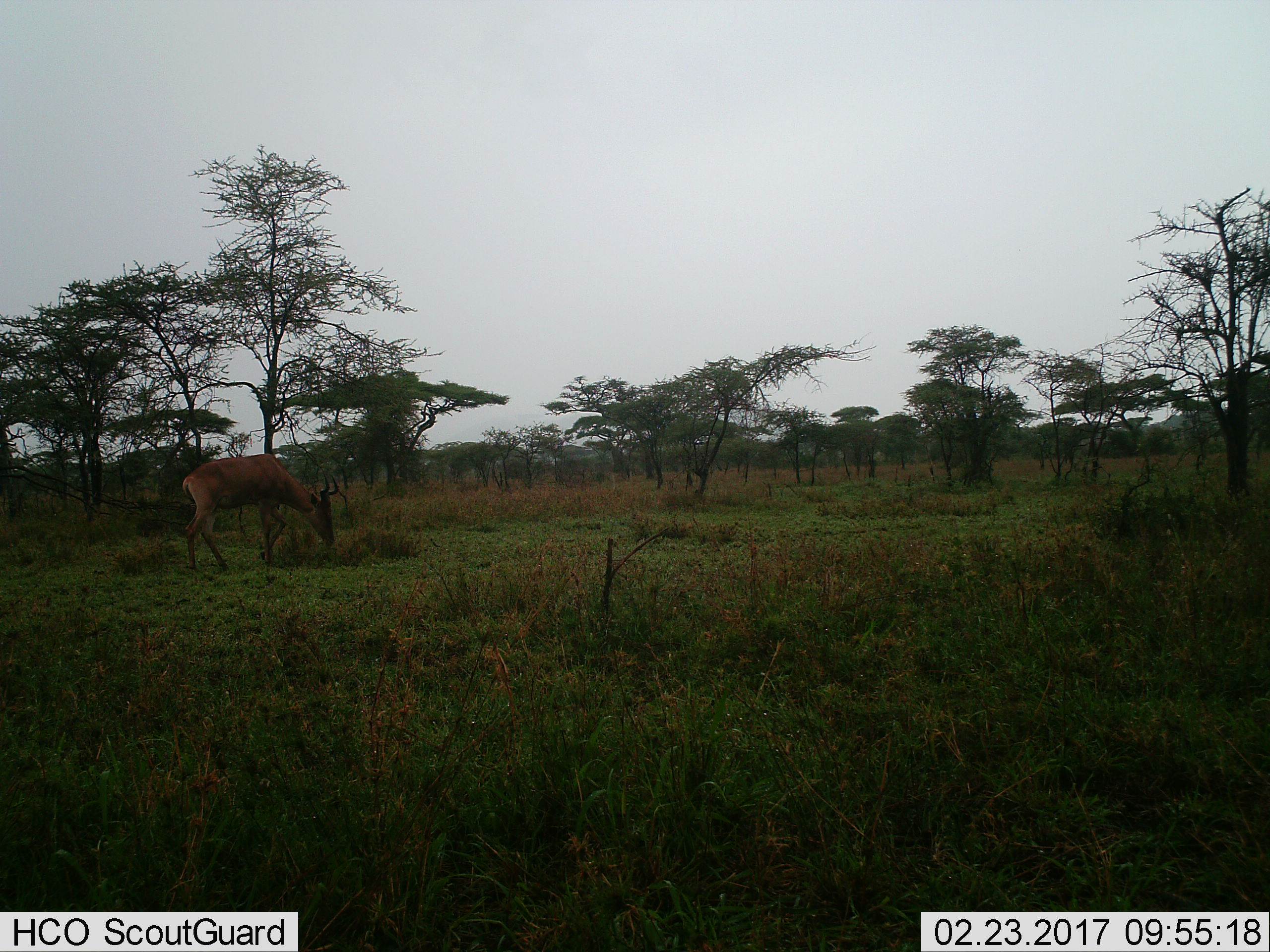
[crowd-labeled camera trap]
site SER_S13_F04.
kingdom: Animalia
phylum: Chordata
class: Mammalia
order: Artiodactyla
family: Bovidae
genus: Alcelaphus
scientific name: Alcelaphus buselaphus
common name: hartebeest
Hartebeest (Alcelaphus buselaphus), count 1. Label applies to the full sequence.